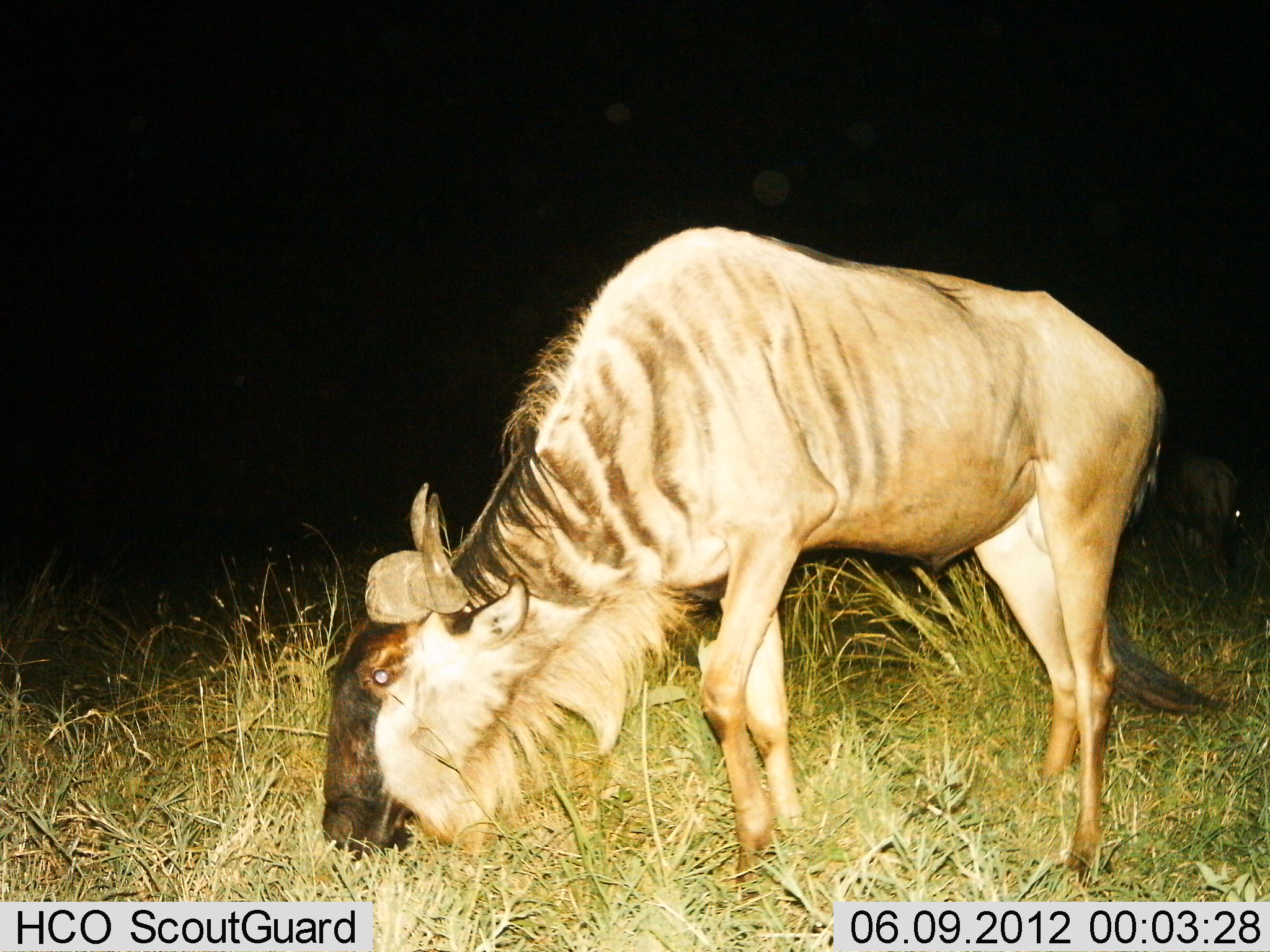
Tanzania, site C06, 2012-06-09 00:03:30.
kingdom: Animalia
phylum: Chordata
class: Mammalia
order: Artiodactyla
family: Bovidae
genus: Connochaetes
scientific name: Connochaetes taurinus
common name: blue wildebeest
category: wildebeest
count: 2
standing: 50%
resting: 0%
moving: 0%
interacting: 0%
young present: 0%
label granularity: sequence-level